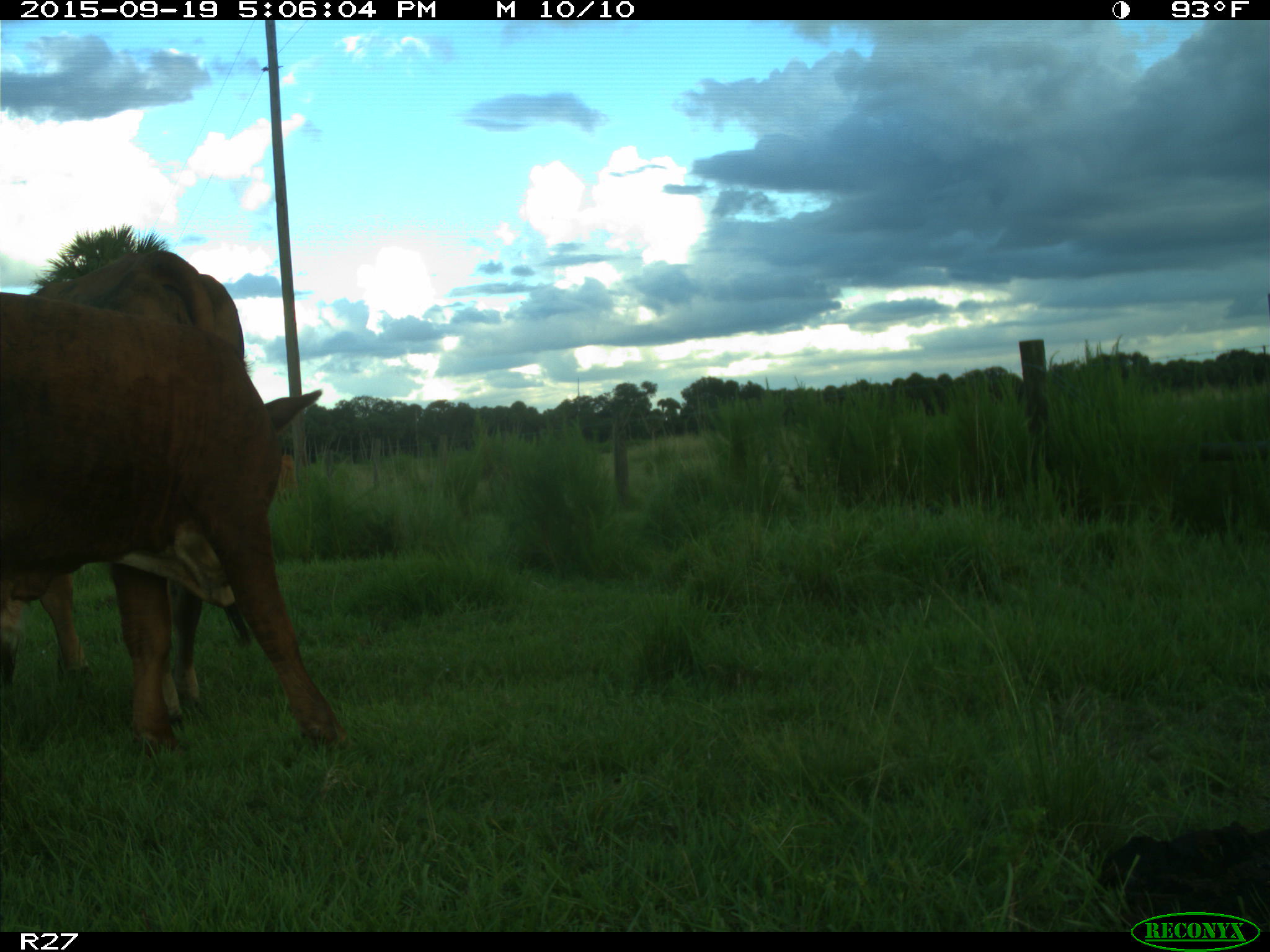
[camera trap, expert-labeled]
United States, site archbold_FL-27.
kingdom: Animalia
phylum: Chordata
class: Mammalia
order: Artiodactyla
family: Bovidae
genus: Bos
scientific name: Bos taurus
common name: domestic cow